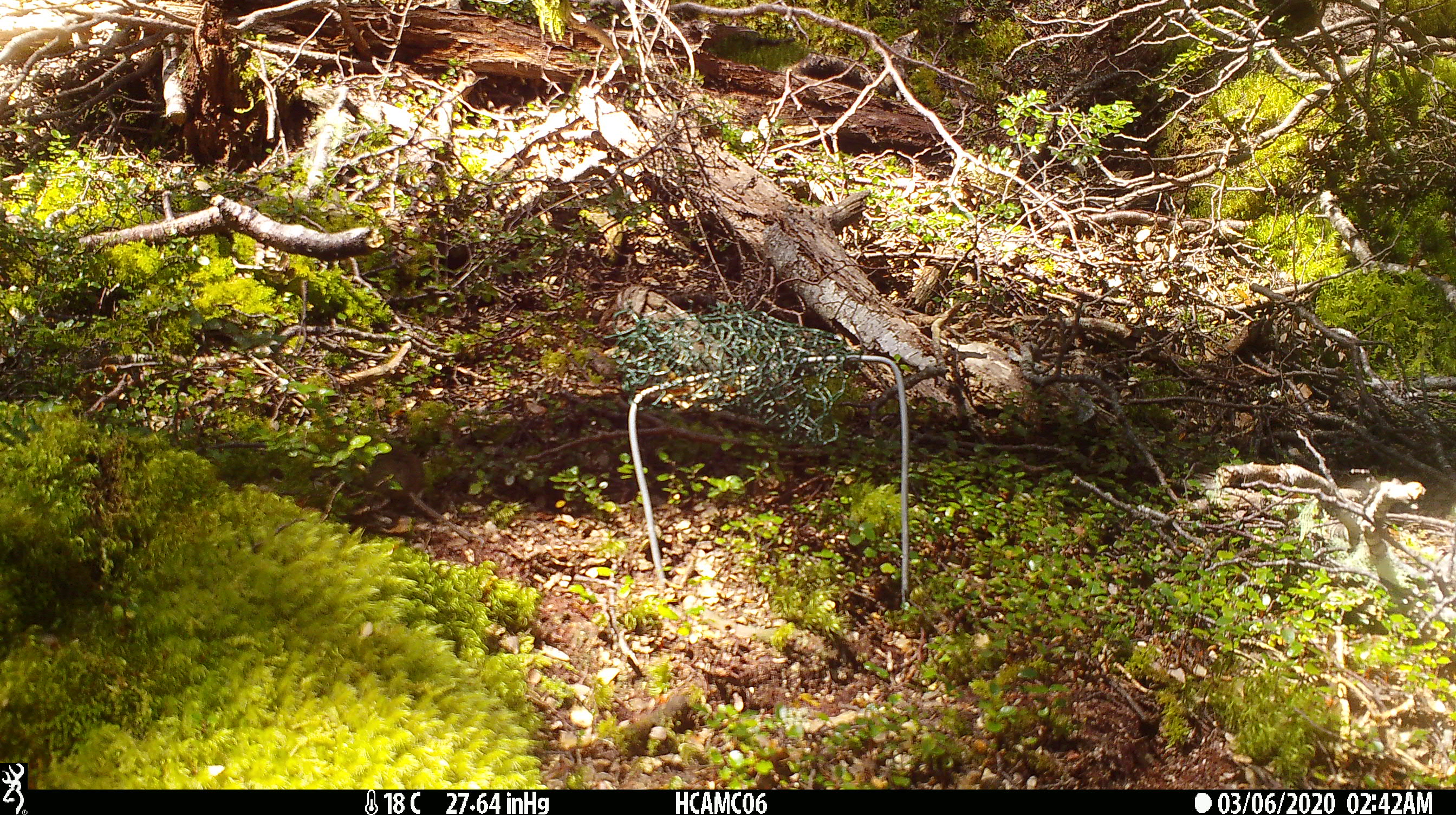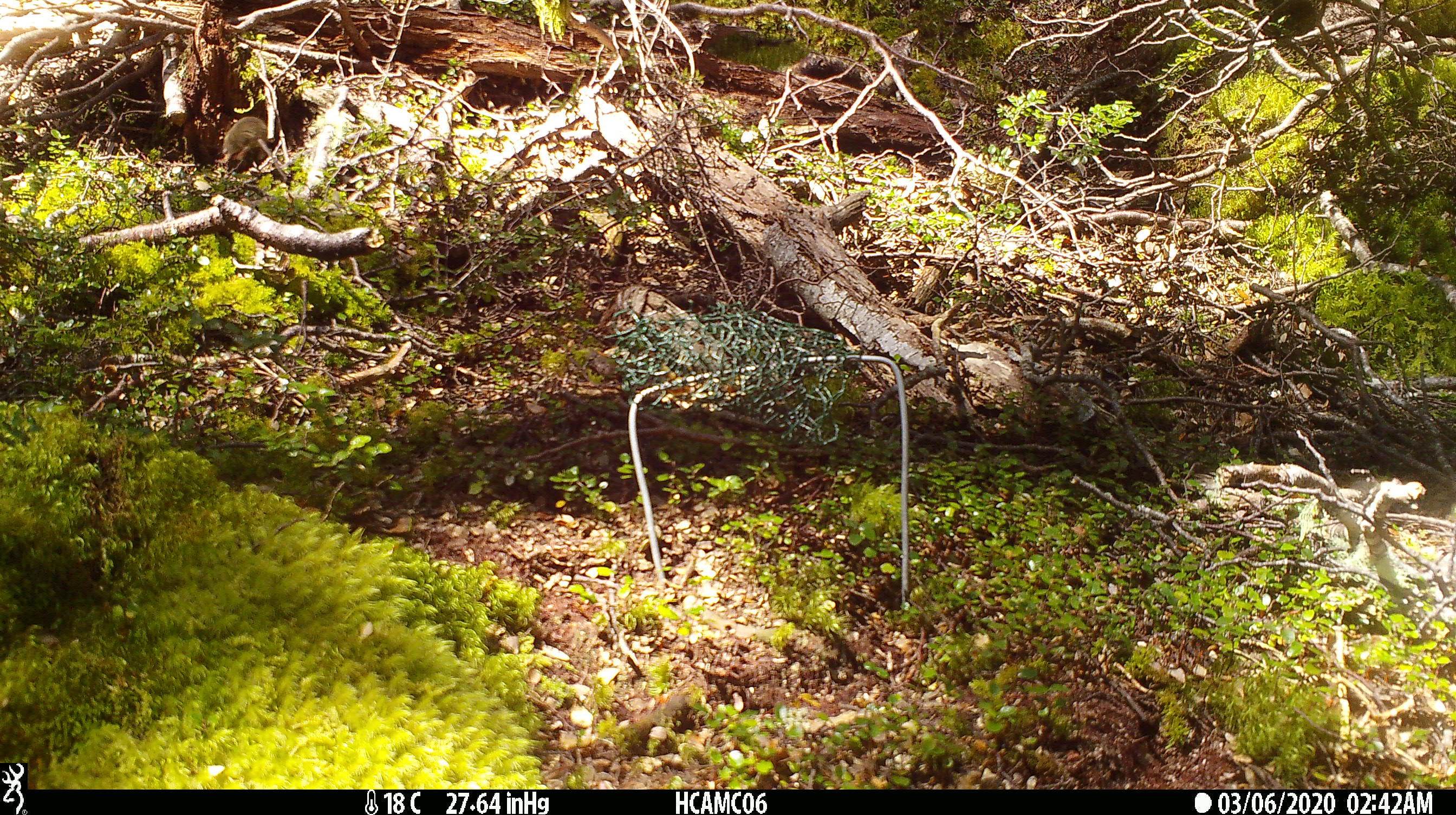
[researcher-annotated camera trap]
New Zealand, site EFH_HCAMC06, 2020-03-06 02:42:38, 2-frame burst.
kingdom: Animalia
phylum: Chordata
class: Mammalia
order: Rodentia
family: Muridae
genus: Mus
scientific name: Mus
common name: mouse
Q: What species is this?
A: Mouse (Mus).